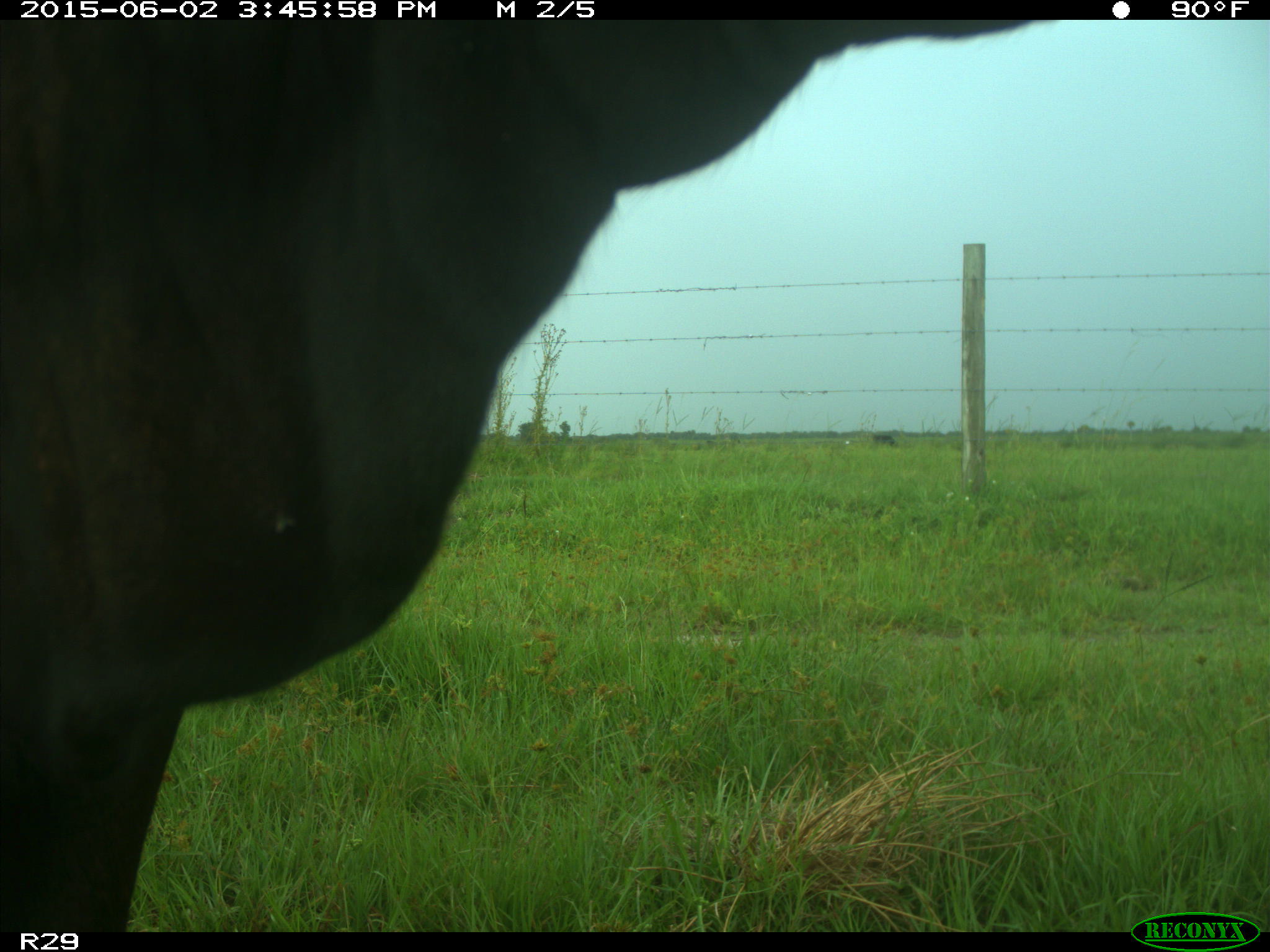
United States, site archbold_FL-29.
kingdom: Animalia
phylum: Chordata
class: Mammalia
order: Artiodactyla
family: Bovidae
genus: Bos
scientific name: Bos taurus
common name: domestic cow